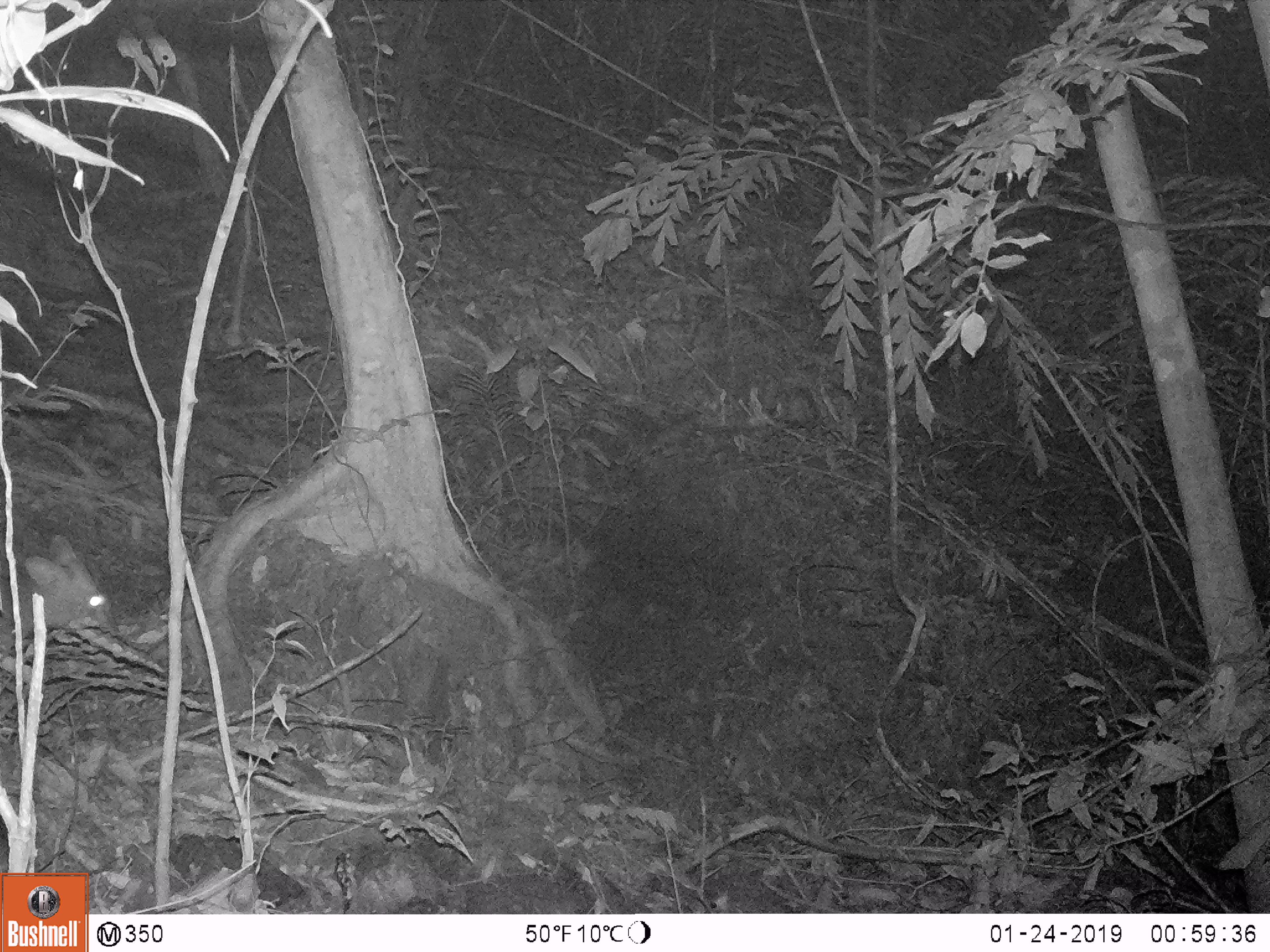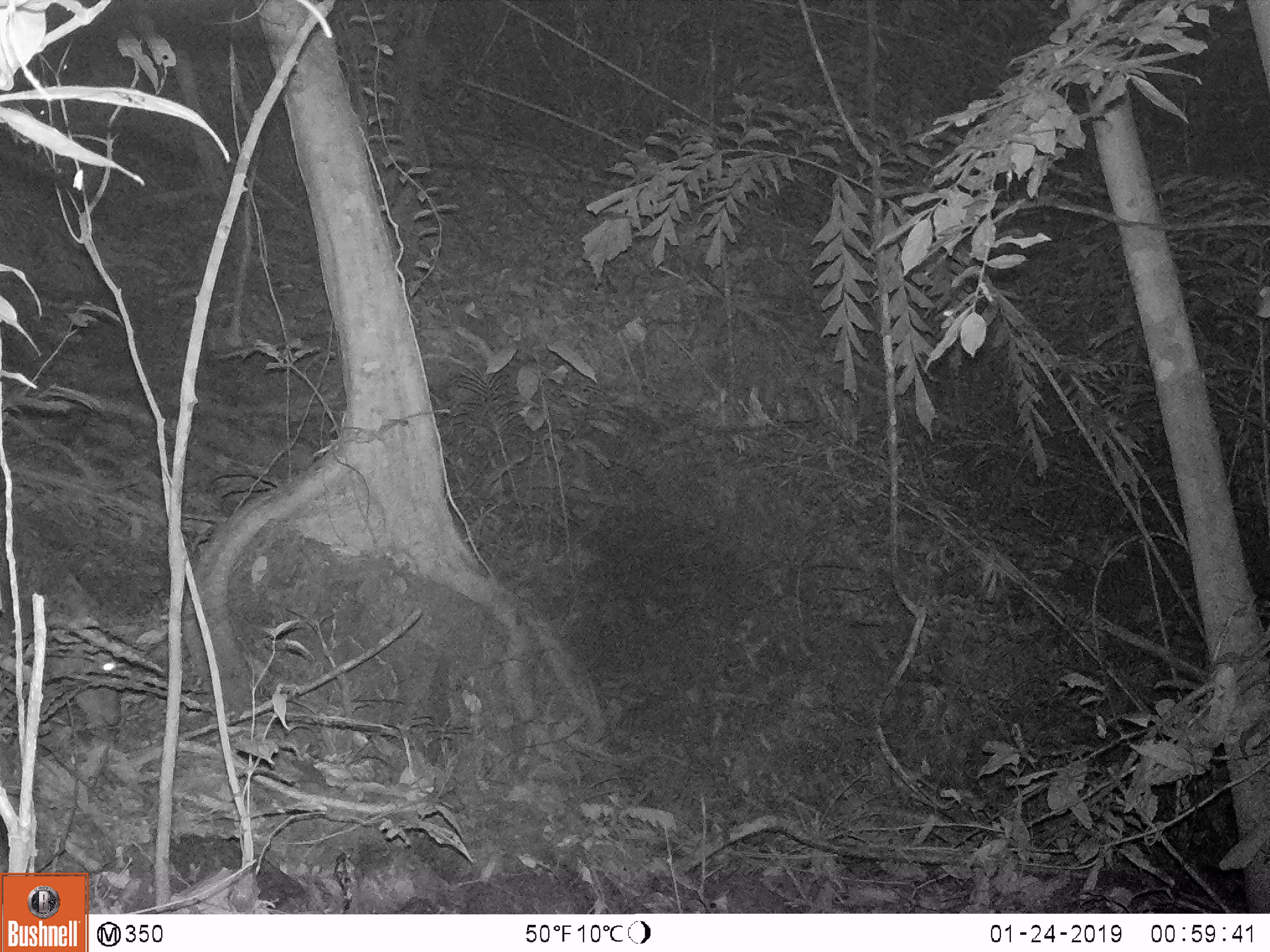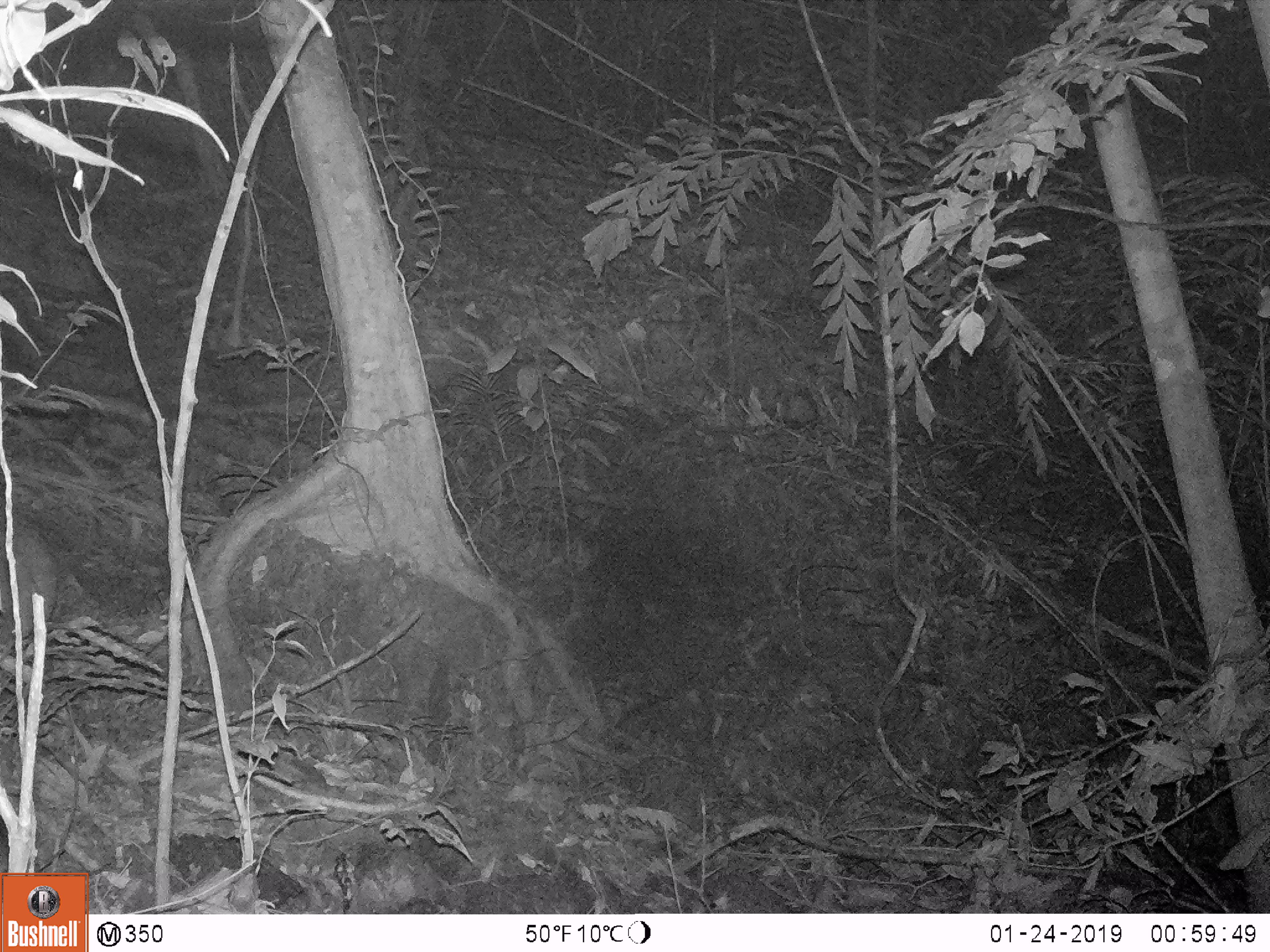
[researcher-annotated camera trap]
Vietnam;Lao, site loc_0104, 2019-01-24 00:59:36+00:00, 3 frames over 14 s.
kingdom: Animalia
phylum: Chordata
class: Mammalia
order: Artiodactyla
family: Cervidae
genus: Muntiacus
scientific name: Muntiacus rooseveltorum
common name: roosevelt's muntjac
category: roosevelts muntjac group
Roosevelts muntjac group (roosevelt's muntjac) (Muntiacus rooseveltorum). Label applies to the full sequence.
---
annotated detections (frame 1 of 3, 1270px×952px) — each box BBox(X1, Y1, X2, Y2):
roosevelts muntjac group: BBox(0, 534, 120, 655)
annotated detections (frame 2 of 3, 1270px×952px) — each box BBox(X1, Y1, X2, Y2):
roosevelts muntjac group: BBox(0, 520, 118, 729)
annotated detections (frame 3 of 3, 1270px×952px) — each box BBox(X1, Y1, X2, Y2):
roosevelts muntjac group: BBox(0, 528, 56, 643)